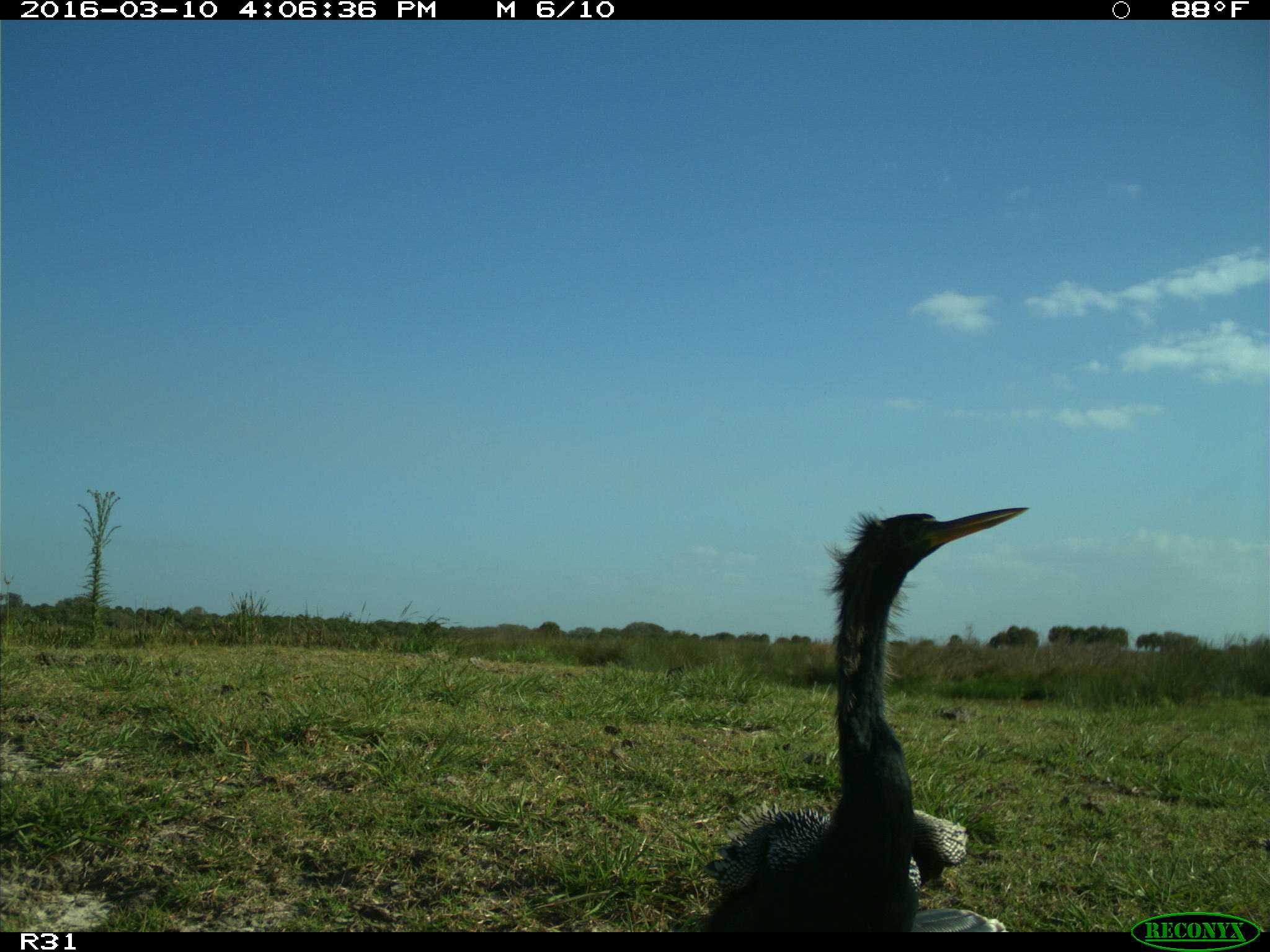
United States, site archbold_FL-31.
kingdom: Animalia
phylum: Chordata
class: Aves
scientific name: Aves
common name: birds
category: unidentified bird